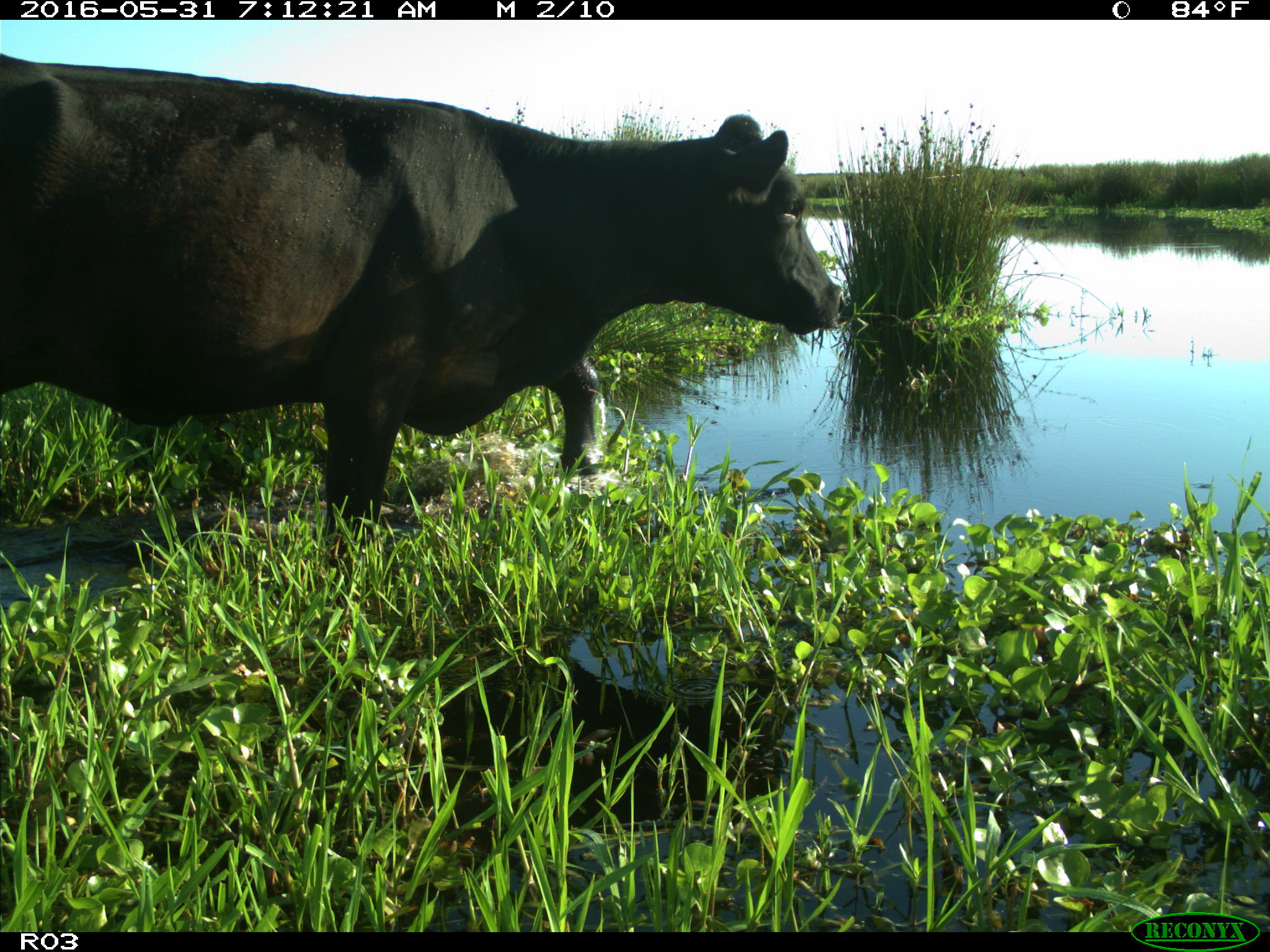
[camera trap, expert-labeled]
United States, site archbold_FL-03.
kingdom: Animalia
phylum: Chordata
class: Mammalia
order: Artiodactyla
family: Bovidae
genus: Bos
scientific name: Bos taurus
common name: domestic cow